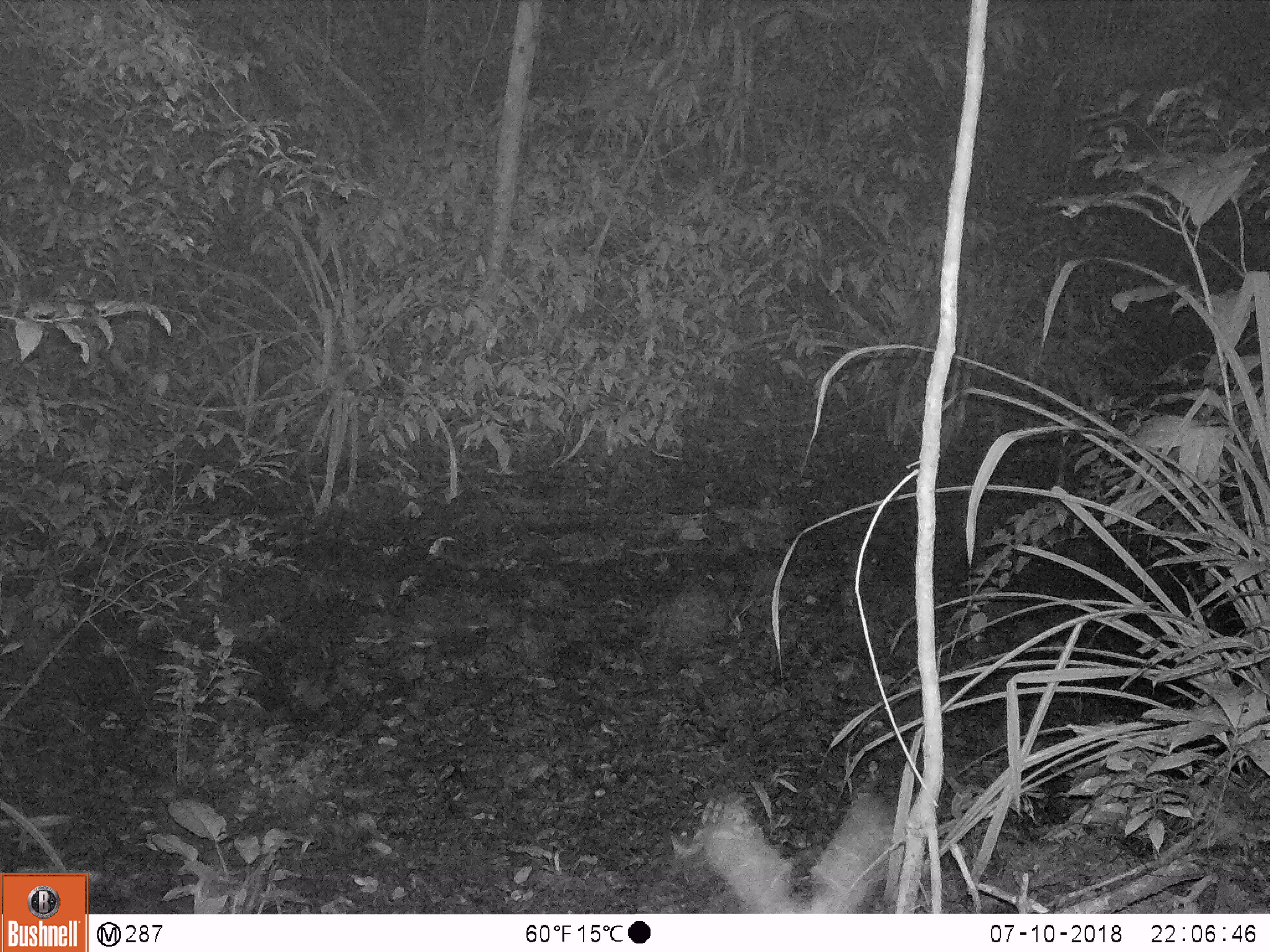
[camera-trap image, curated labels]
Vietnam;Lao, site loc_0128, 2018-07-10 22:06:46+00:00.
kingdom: Animalia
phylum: Arthropoda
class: Insecta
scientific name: Insecta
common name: insect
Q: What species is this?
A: Insect (Insecta).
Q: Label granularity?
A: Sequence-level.